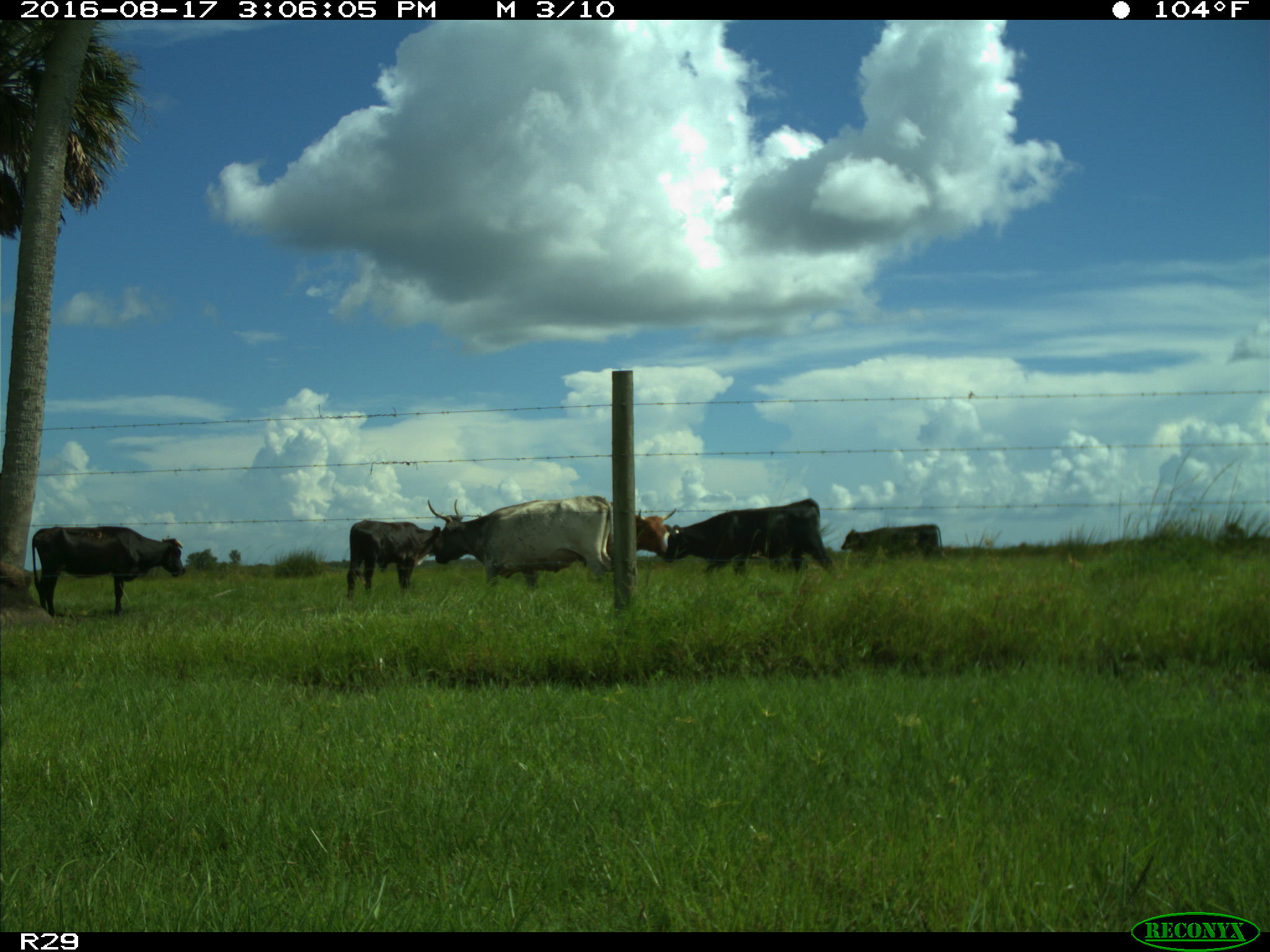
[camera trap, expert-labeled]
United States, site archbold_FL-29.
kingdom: Animalia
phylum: Chordata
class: Mammalia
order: Artiodactyla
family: Bovidae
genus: Bos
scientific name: Bos taurus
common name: domestic cow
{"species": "Bos taurus (domestic cow)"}